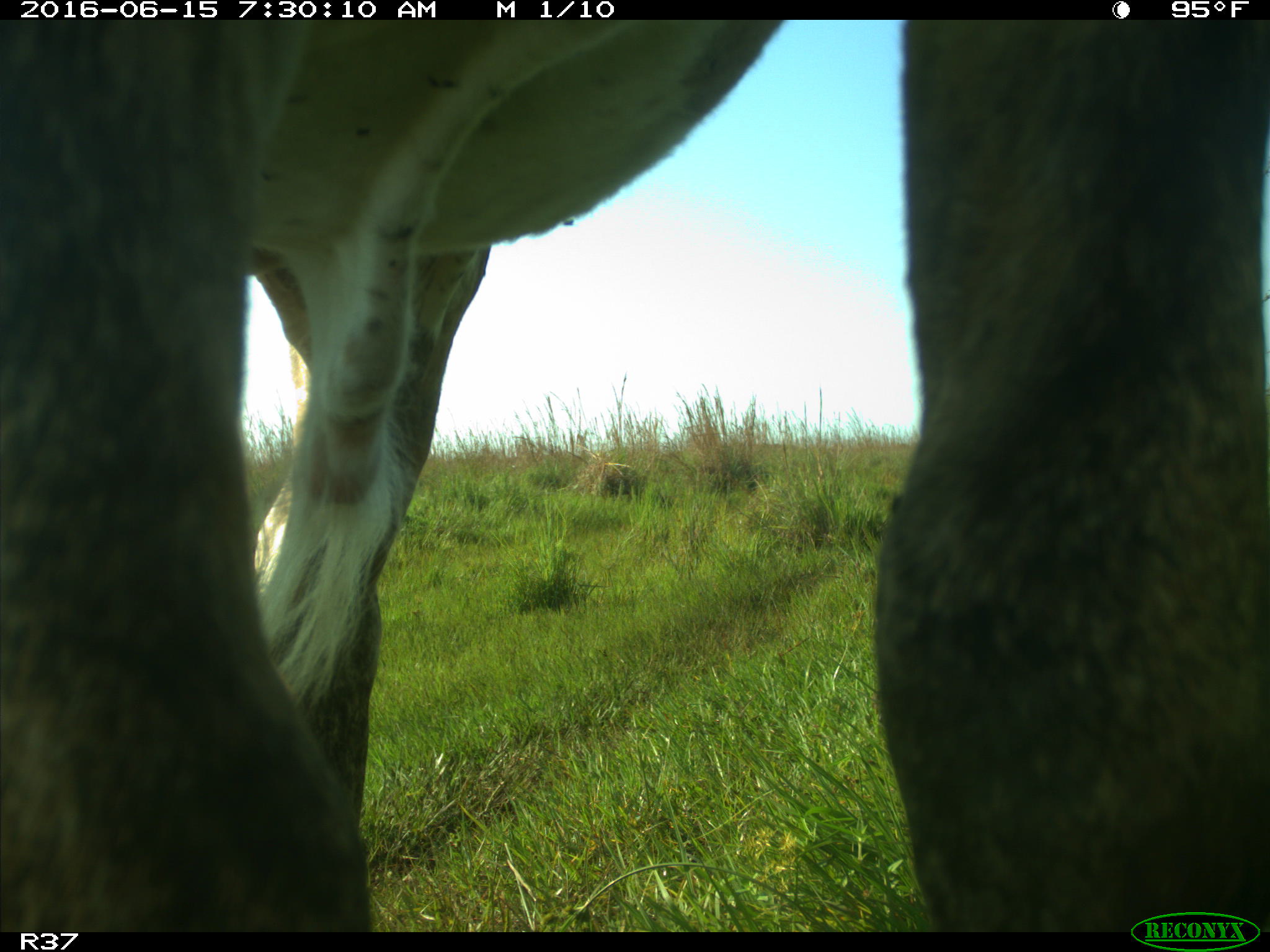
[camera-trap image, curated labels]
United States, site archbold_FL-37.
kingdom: Animalia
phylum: Chordata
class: Mammalia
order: Artiodactyla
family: Bovidae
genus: Bos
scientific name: Bos taurus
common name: domestic cow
Bos taurus (domestic cow).